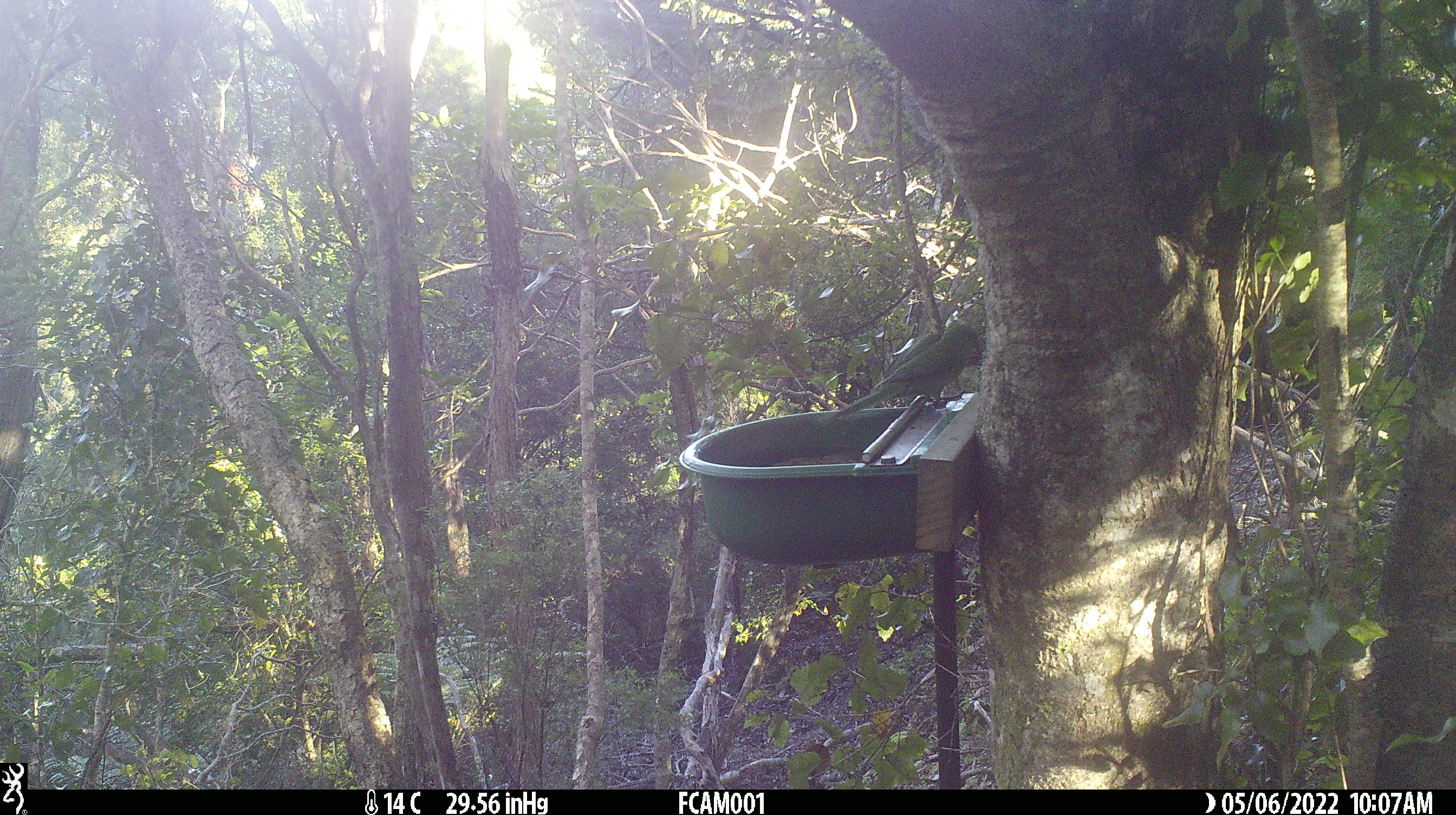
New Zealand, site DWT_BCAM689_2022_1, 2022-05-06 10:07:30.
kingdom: Animalia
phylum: Chordata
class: Aves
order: Psittaciformes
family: Psittaculidae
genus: Cyanoramphus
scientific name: Cyanoramphus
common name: parakeet